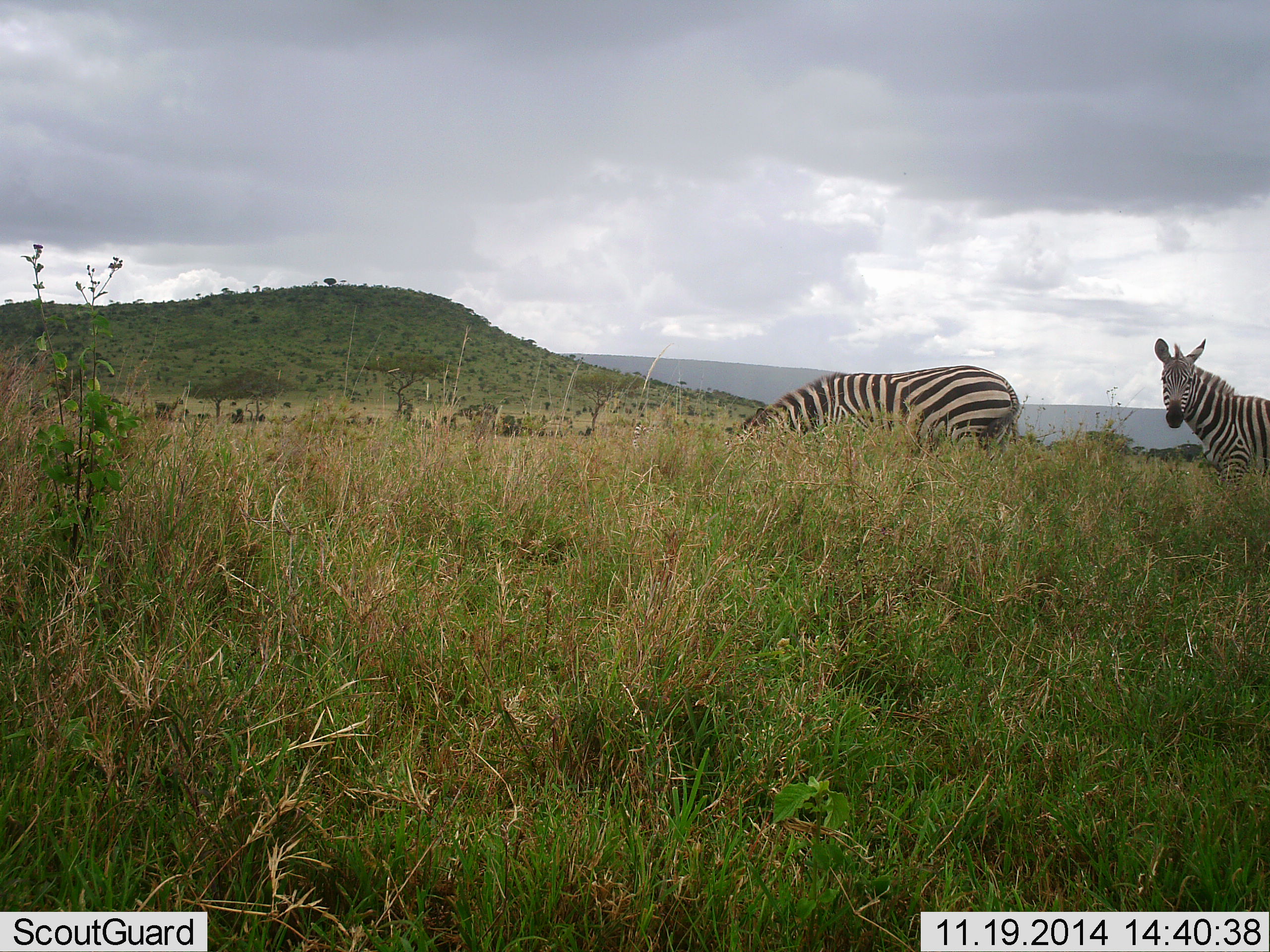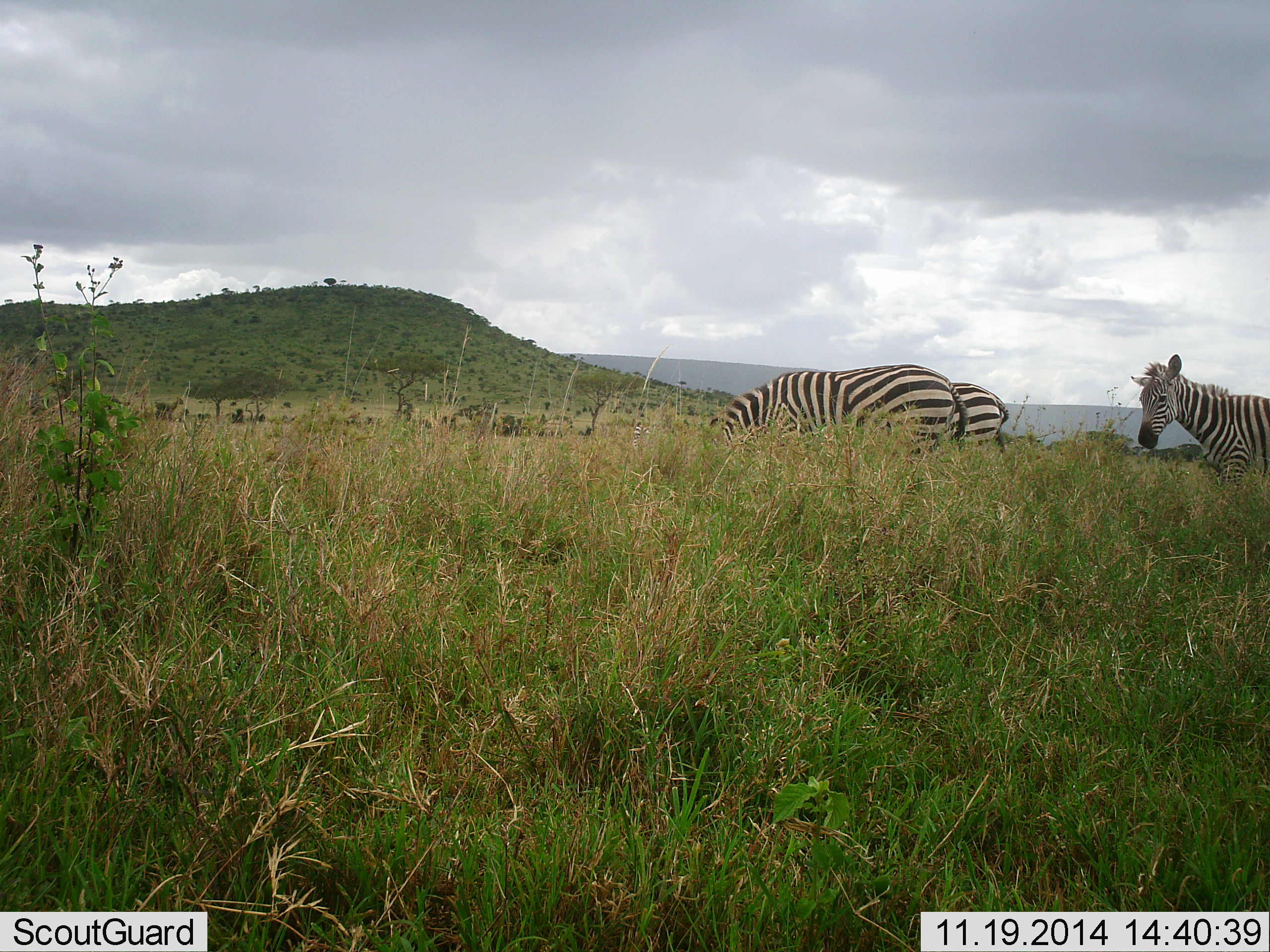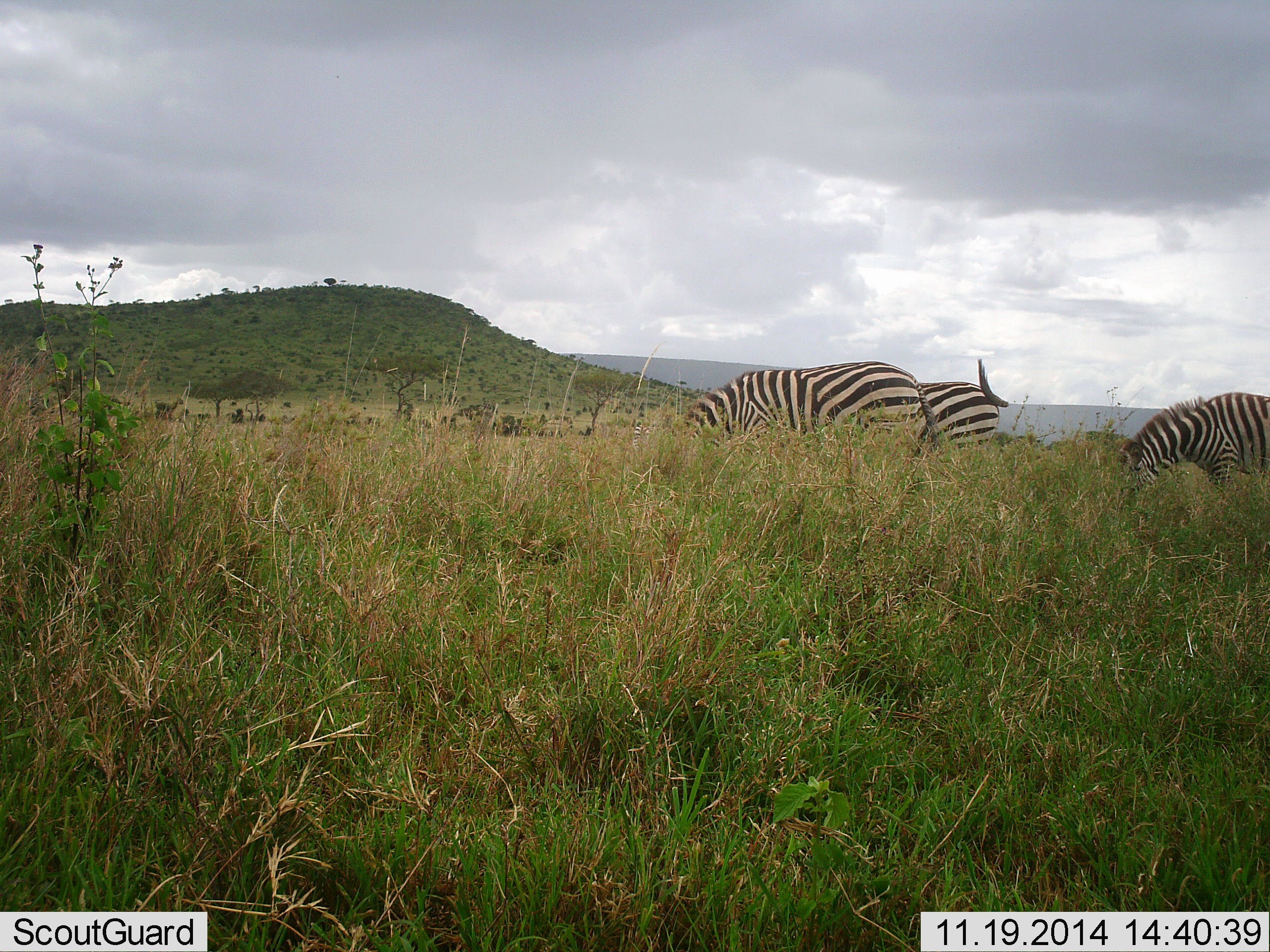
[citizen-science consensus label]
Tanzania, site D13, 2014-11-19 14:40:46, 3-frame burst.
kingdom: Animalia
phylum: Chordata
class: Mammalia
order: Perissodactyla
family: Equidae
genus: Equus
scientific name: Equus quagga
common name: plains zebra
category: zebra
Zebra (plains zebra) (Equus quagga), count 3. Behavior (volunteer vote fractions): standing 40%, resting 0%, moving 50%, interacting 0%. Young present (vote fraction): 0%. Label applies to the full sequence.